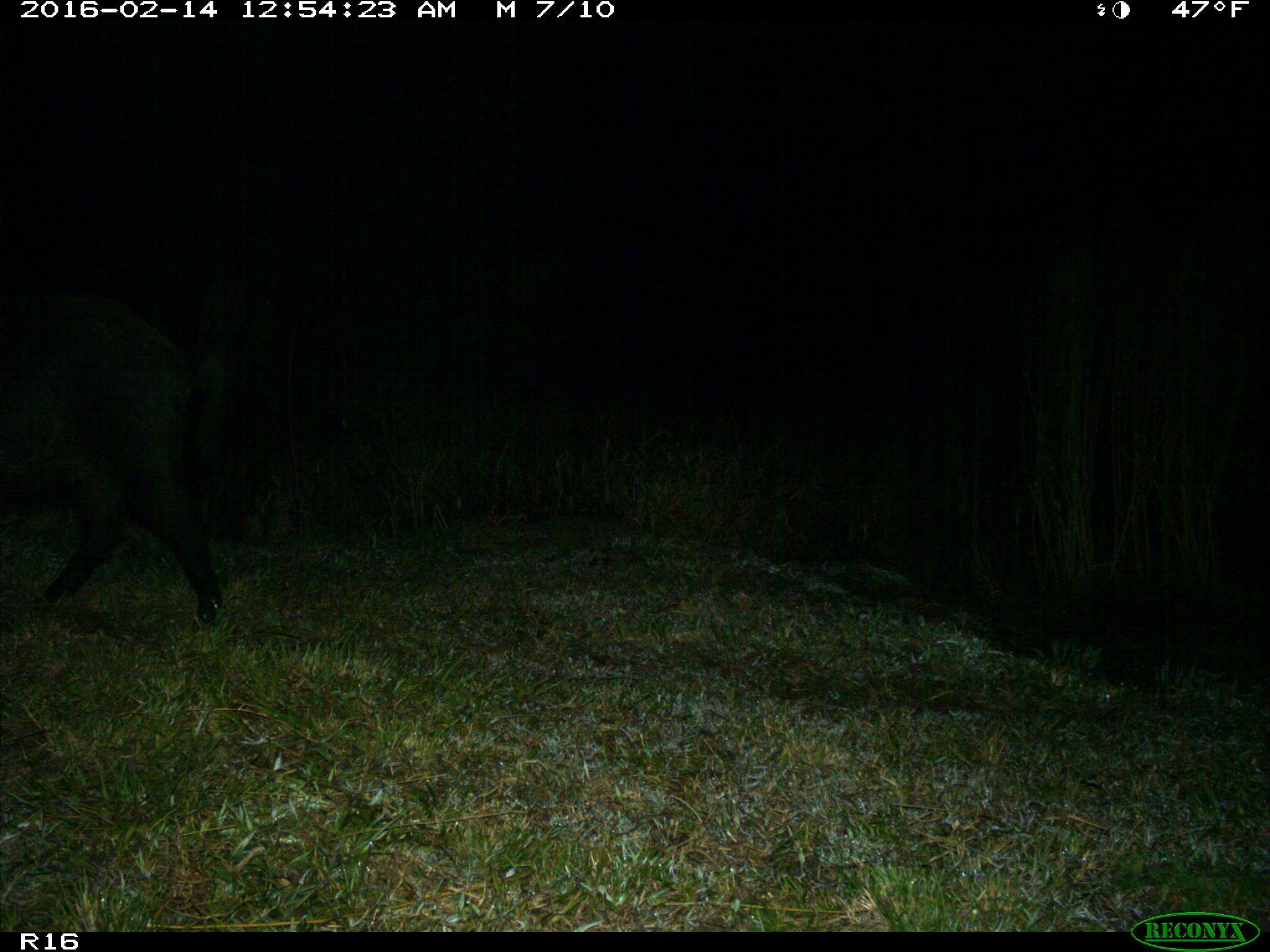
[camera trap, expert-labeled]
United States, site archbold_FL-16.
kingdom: Animalia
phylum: Chordata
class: Mammalia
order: Artiodactyla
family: Suidae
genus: Sus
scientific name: Sus scrofa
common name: wild boar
Sus scrofa (wild boar).